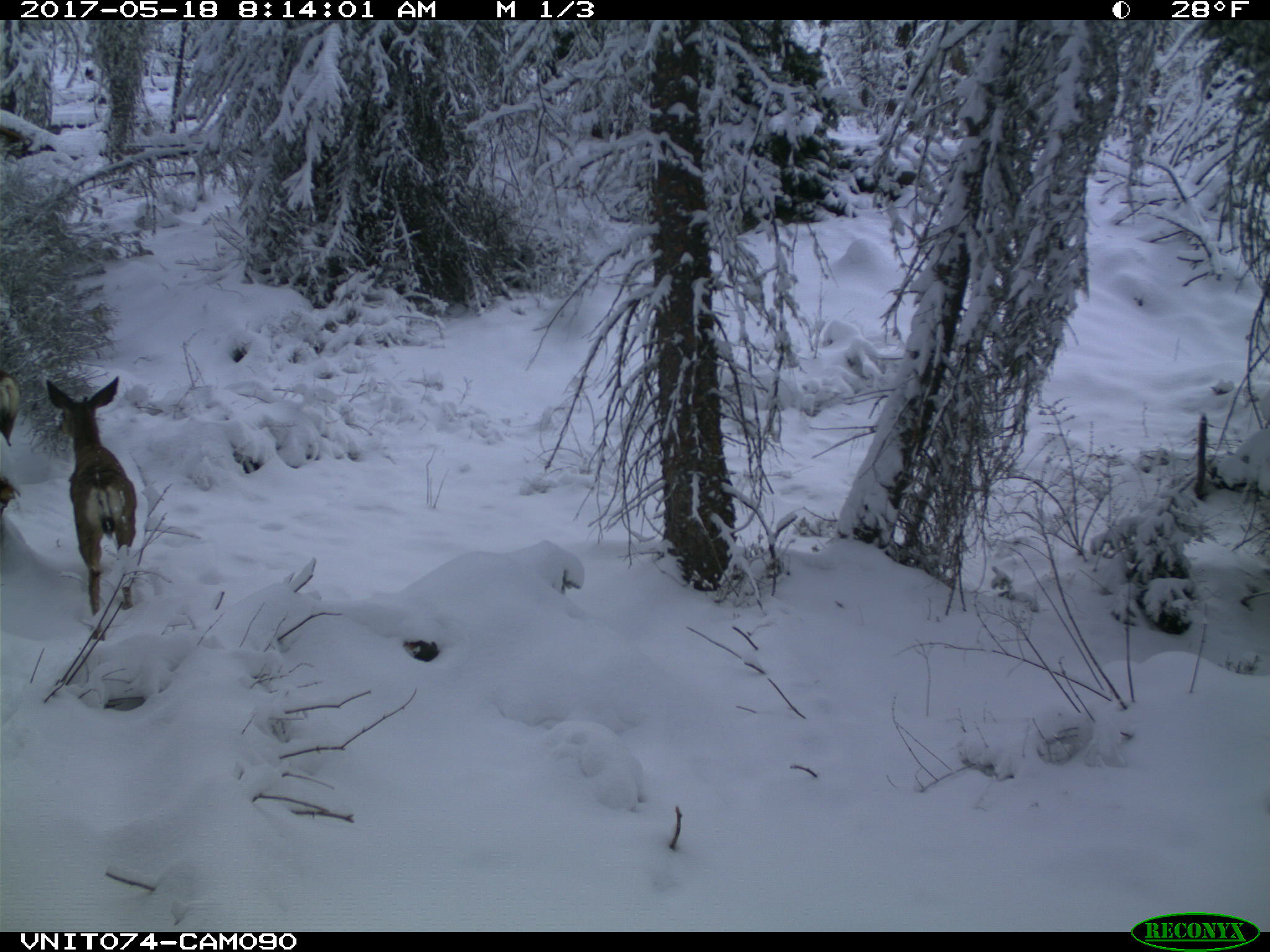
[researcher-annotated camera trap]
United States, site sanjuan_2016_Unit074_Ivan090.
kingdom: Animalia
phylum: Chordata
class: Mammalia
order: Artiodactyla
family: Cervidae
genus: Odocoileus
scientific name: Odocoileus hemionus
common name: mule deer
Odocoileus hemionus (mule deer).